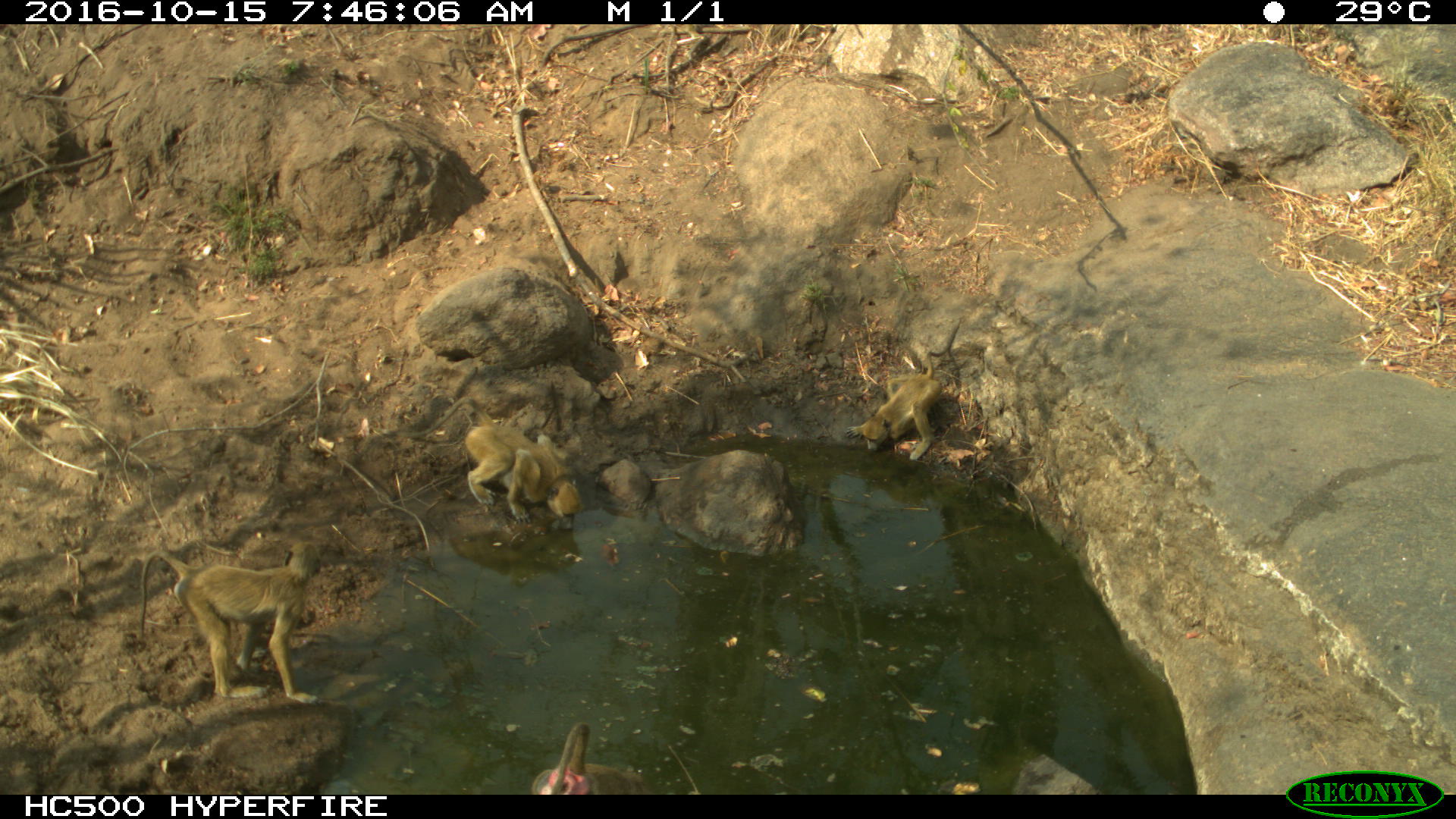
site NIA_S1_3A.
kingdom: Animalia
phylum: Chordata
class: Mammalia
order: Primates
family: Cercopithecidae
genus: Papio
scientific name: Papio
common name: baboon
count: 4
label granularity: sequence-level